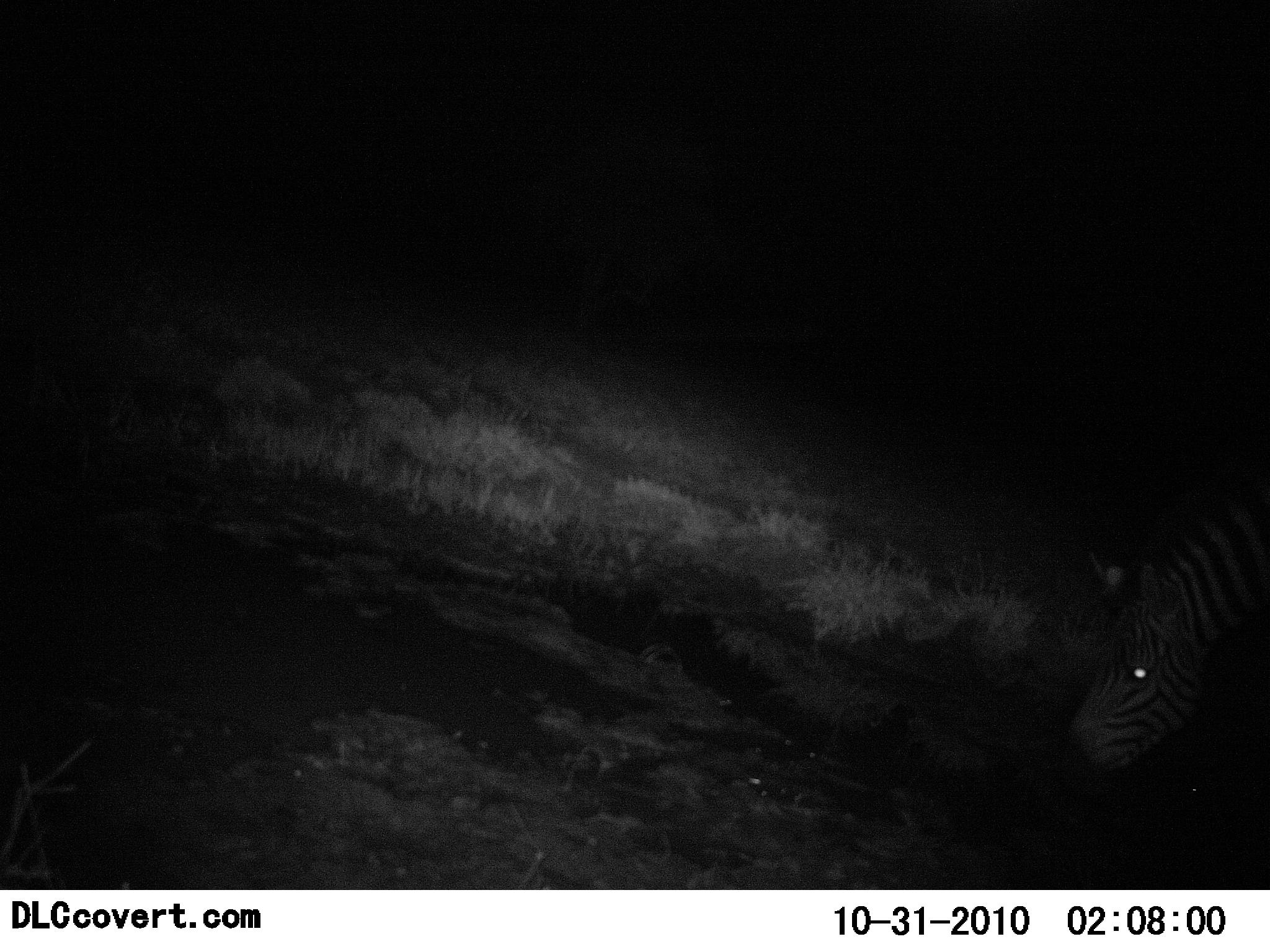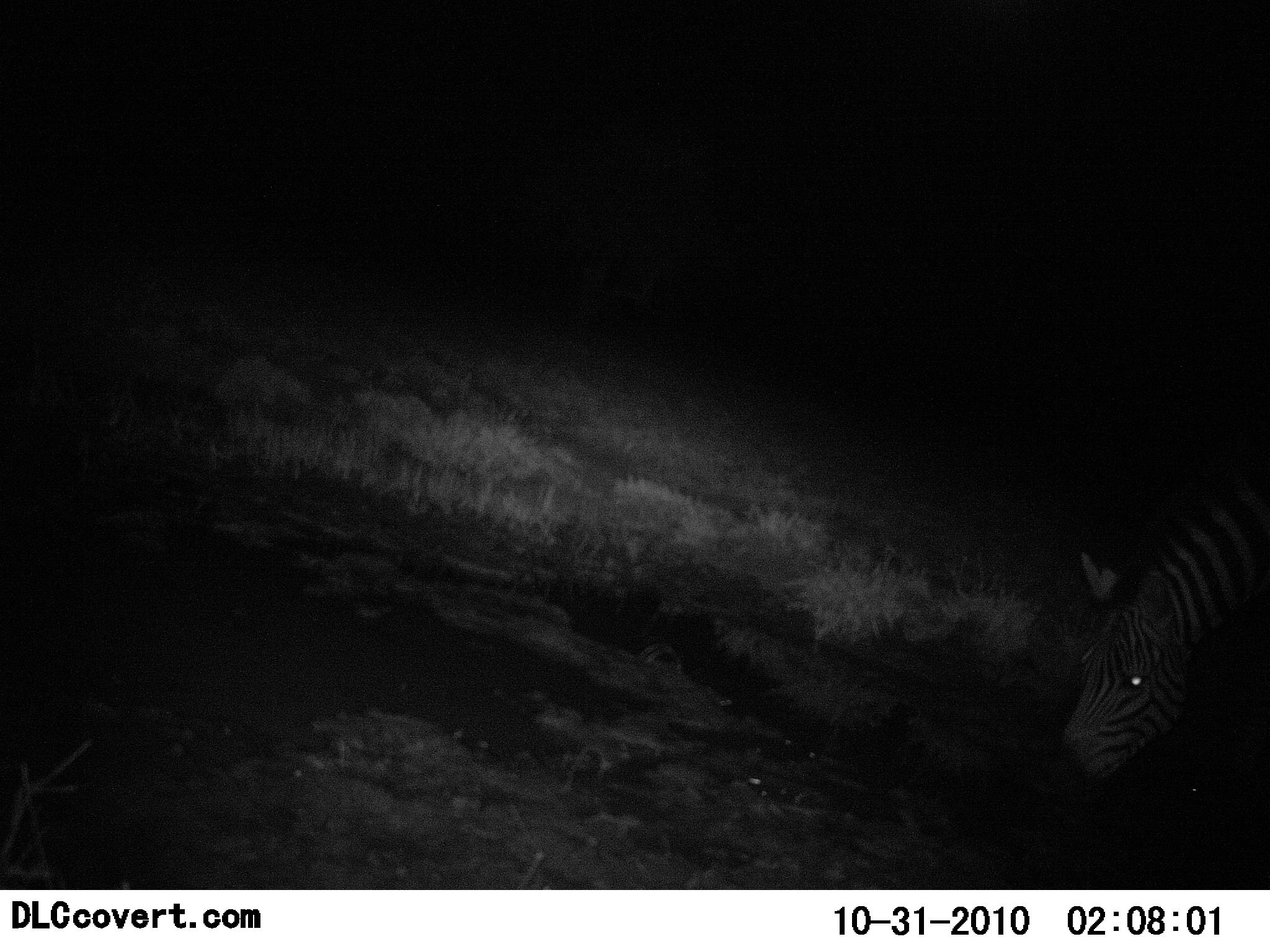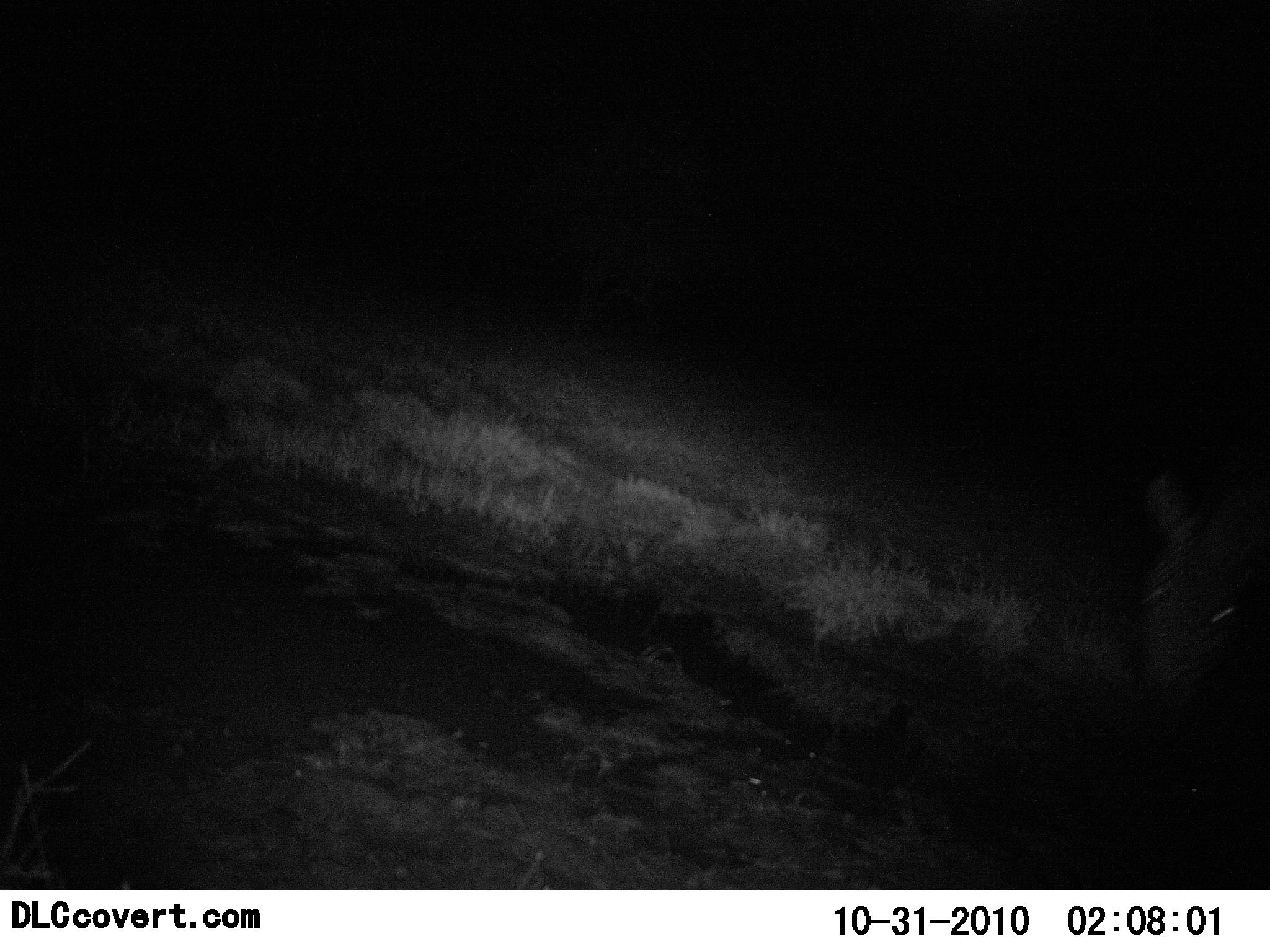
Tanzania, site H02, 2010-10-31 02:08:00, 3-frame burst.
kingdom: Animalia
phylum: Chordata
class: Mammalia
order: Perissodactyla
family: Equidae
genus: Equus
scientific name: Equus quagga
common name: plains zebra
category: zebra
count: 1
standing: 14%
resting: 0%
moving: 5%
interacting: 0%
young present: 0%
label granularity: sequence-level